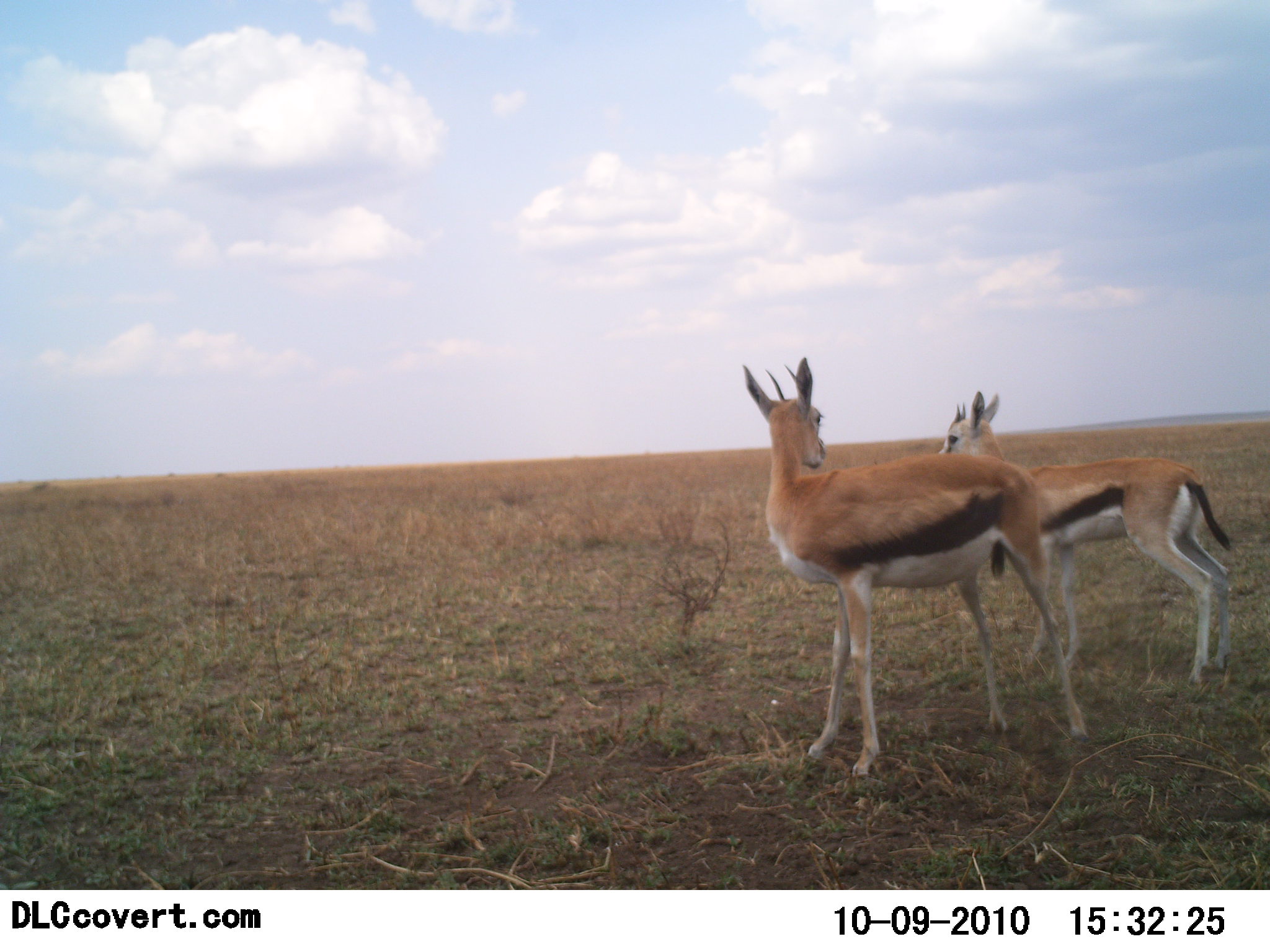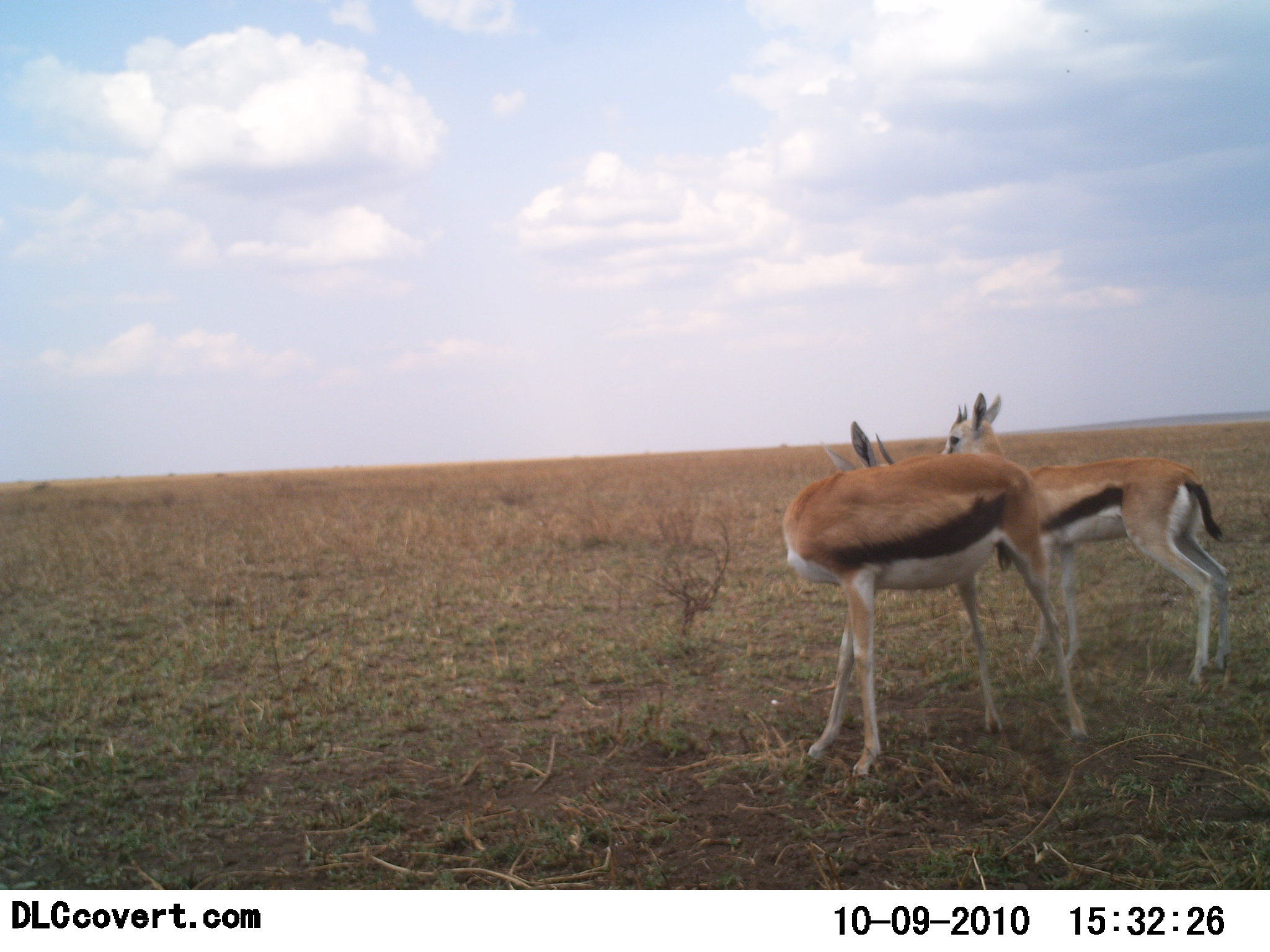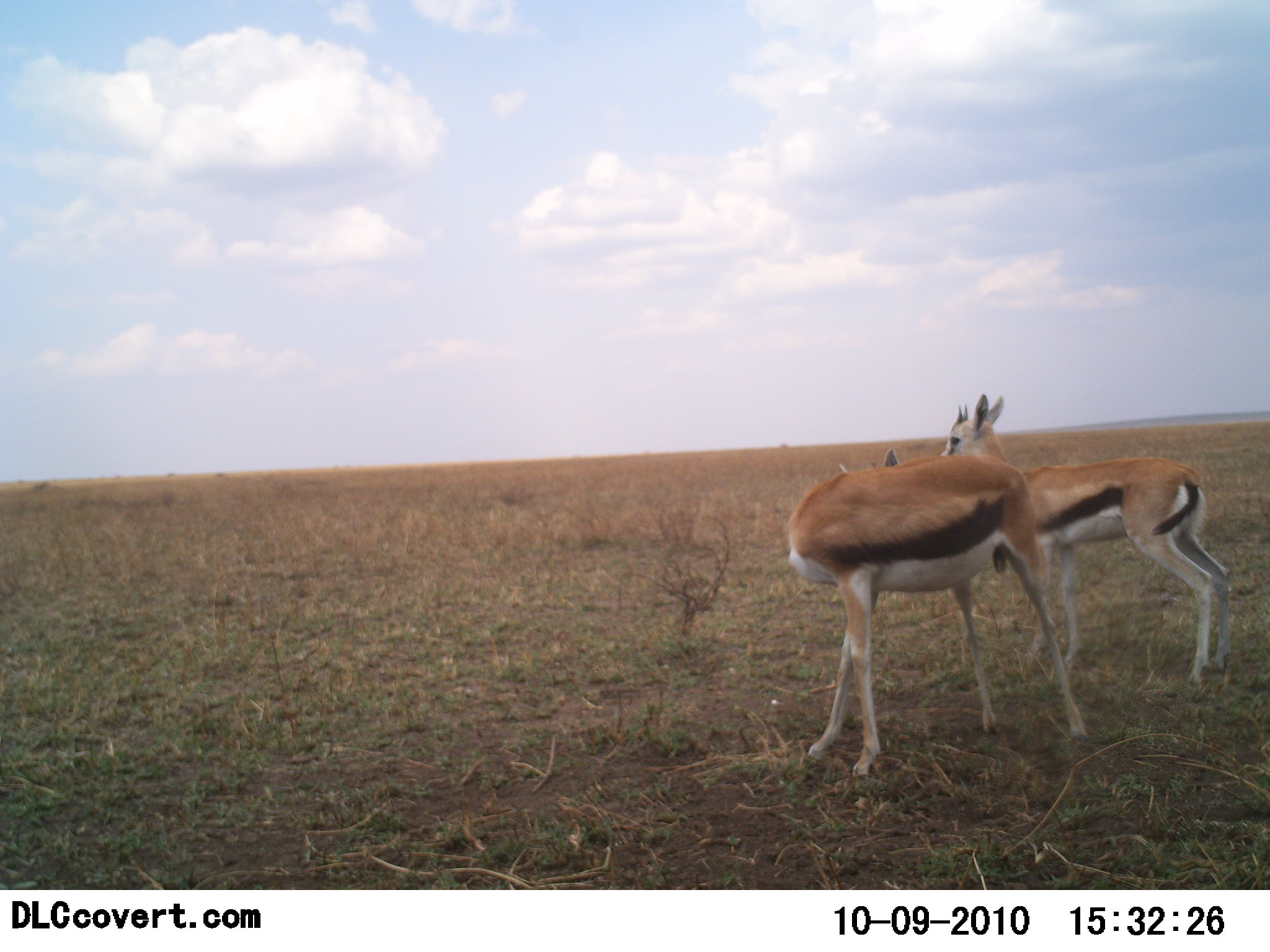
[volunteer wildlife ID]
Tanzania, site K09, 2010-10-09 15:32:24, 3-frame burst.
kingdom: Animalia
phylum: Chordata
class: Mammalia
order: Artiodactyla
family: Bovidae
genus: Eudorcas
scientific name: Eudorcas thomsonii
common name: thomson's gazelle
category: gazellethomsons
Gazellethomsons (thomson's gazelle) (Eudorcas thomsonii), count 2. Behavior (volunteer vote fractions): standing 94%, resting 0%, moving 0%, interacting 22%. Young present (vote fraction): 17%. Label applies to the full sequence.